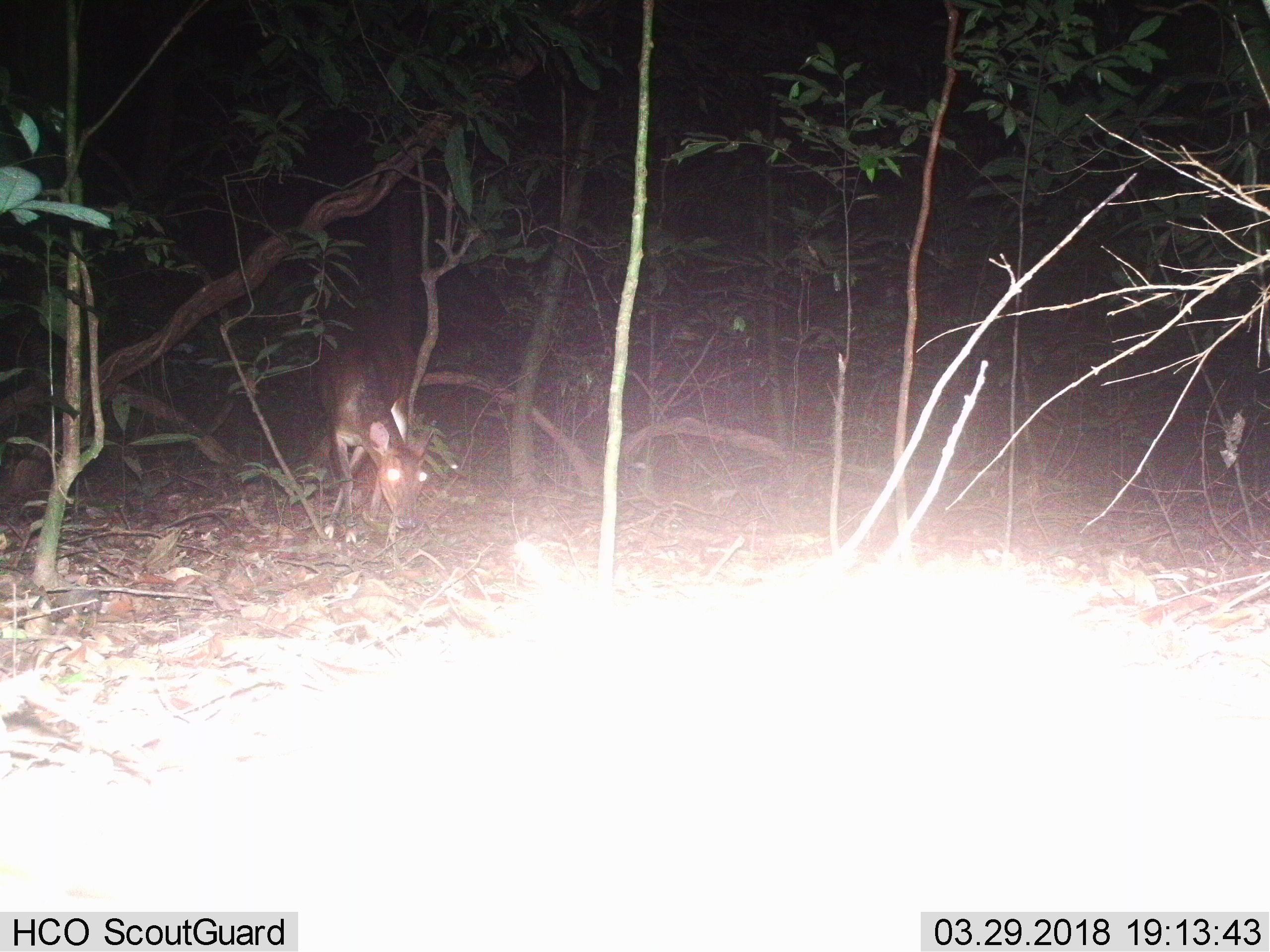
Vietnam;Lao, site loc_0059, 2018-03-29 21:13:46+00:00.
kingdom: Animalia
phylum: Chordata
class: Mammalia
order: Artiodactyla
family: Cervidae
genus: Muntiacus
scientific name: Muntiacus vuquangensis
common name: large-antlered muntjac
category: large antlered muntjac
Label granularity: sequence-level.